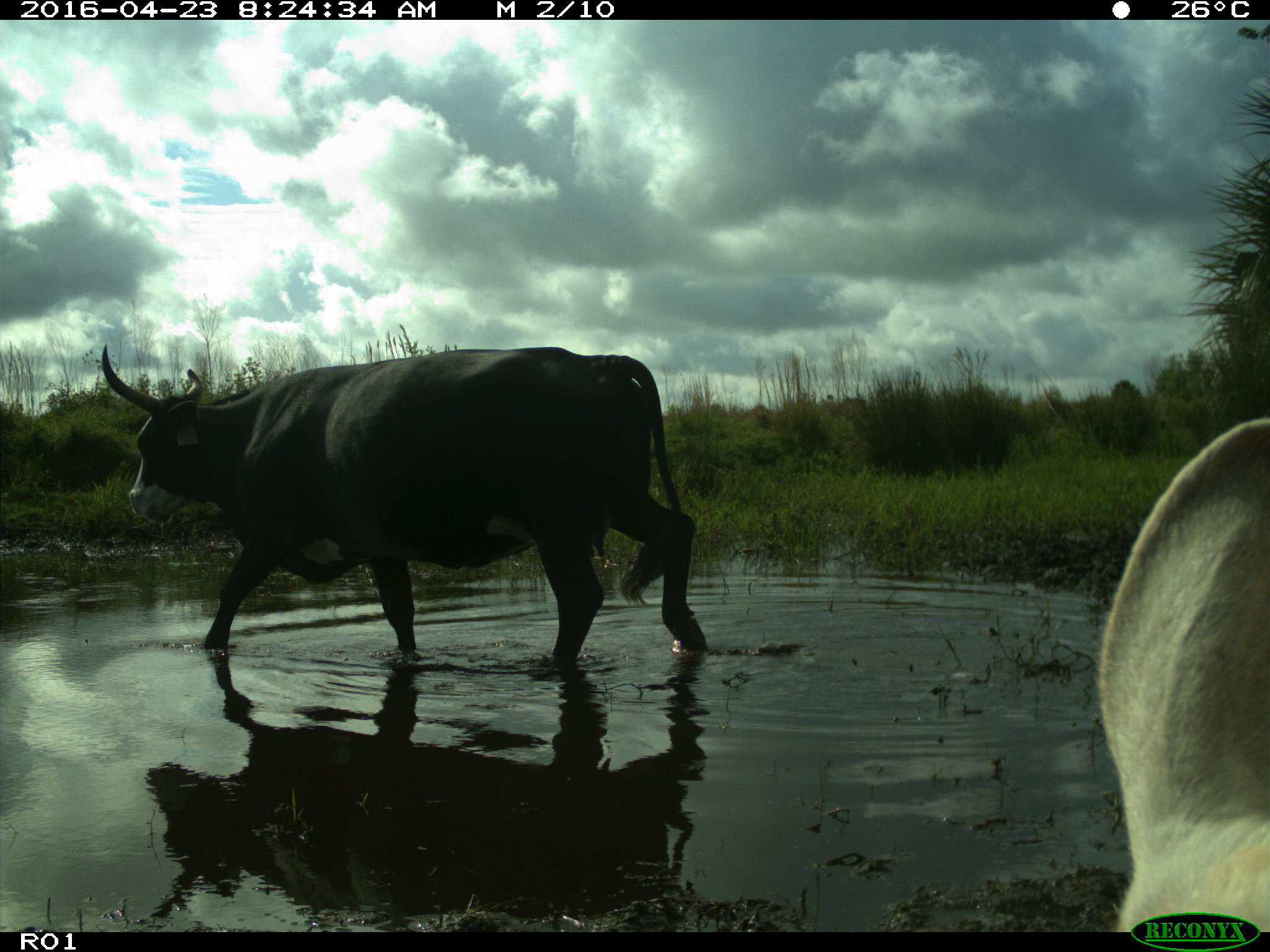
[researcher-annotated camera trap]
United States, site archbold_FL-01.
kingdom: Animalia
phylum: Chordata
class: Mammalia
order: Artiodactyla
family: Bovidae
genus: Bos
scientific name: Bos taurus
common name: domestic cow